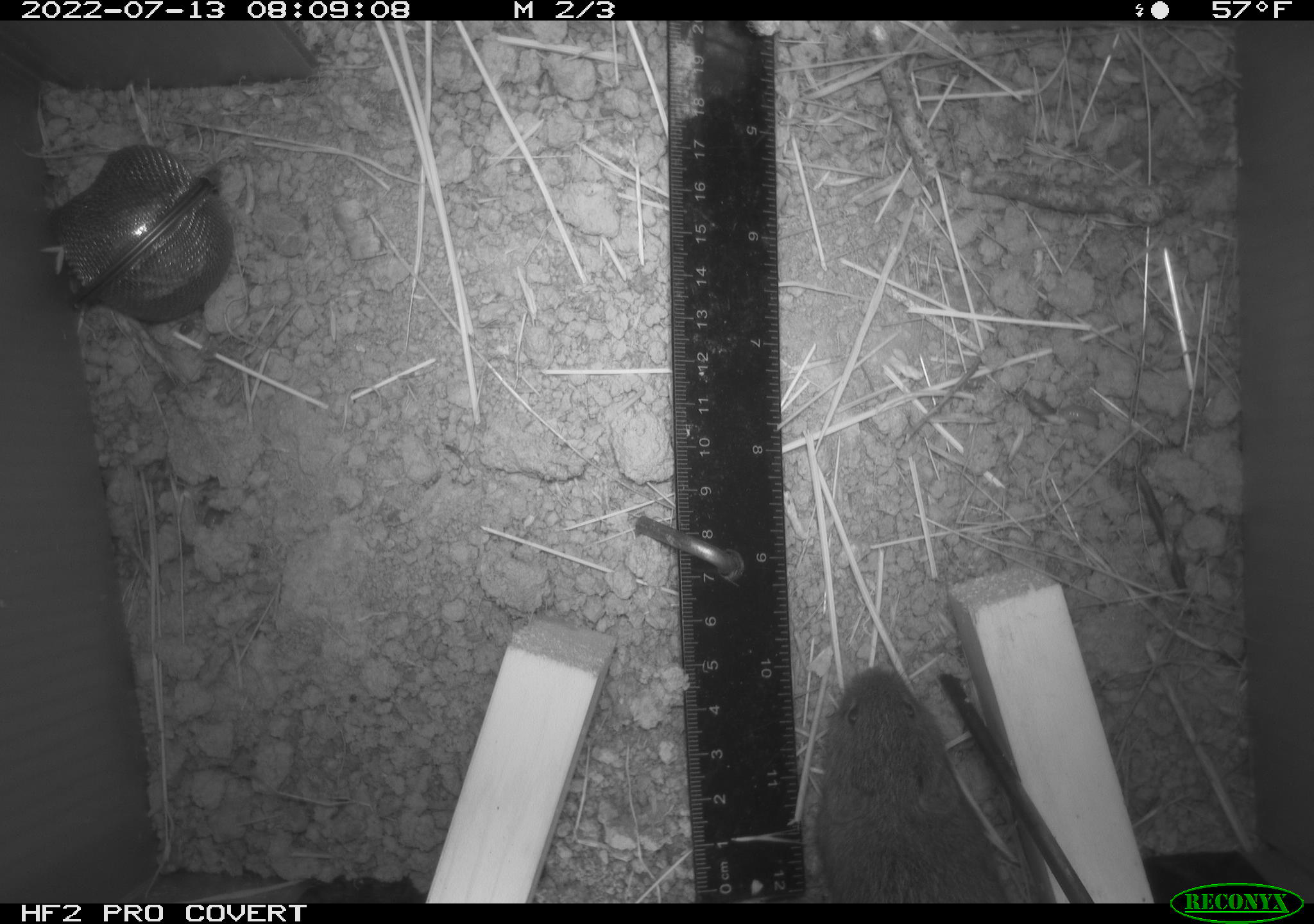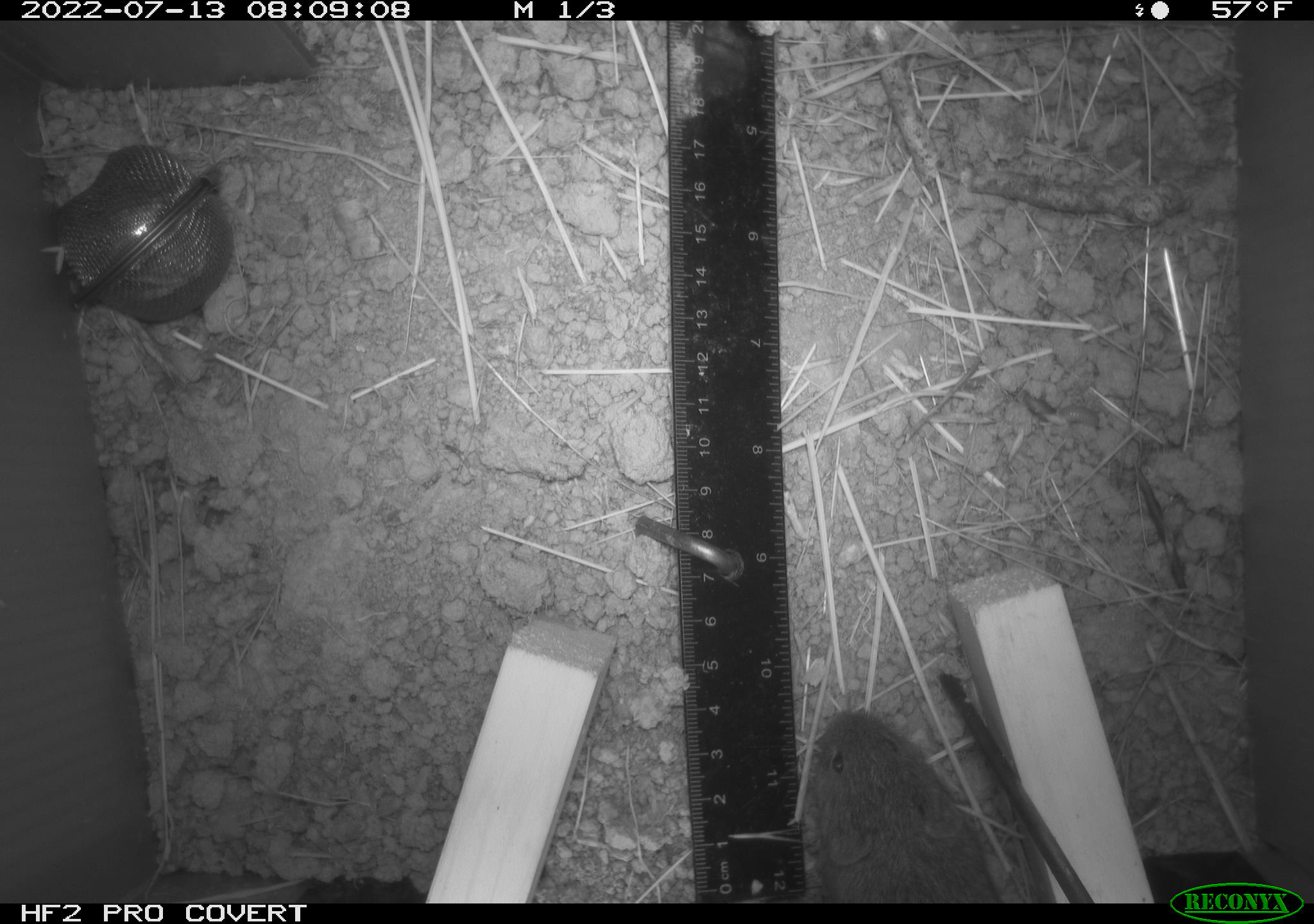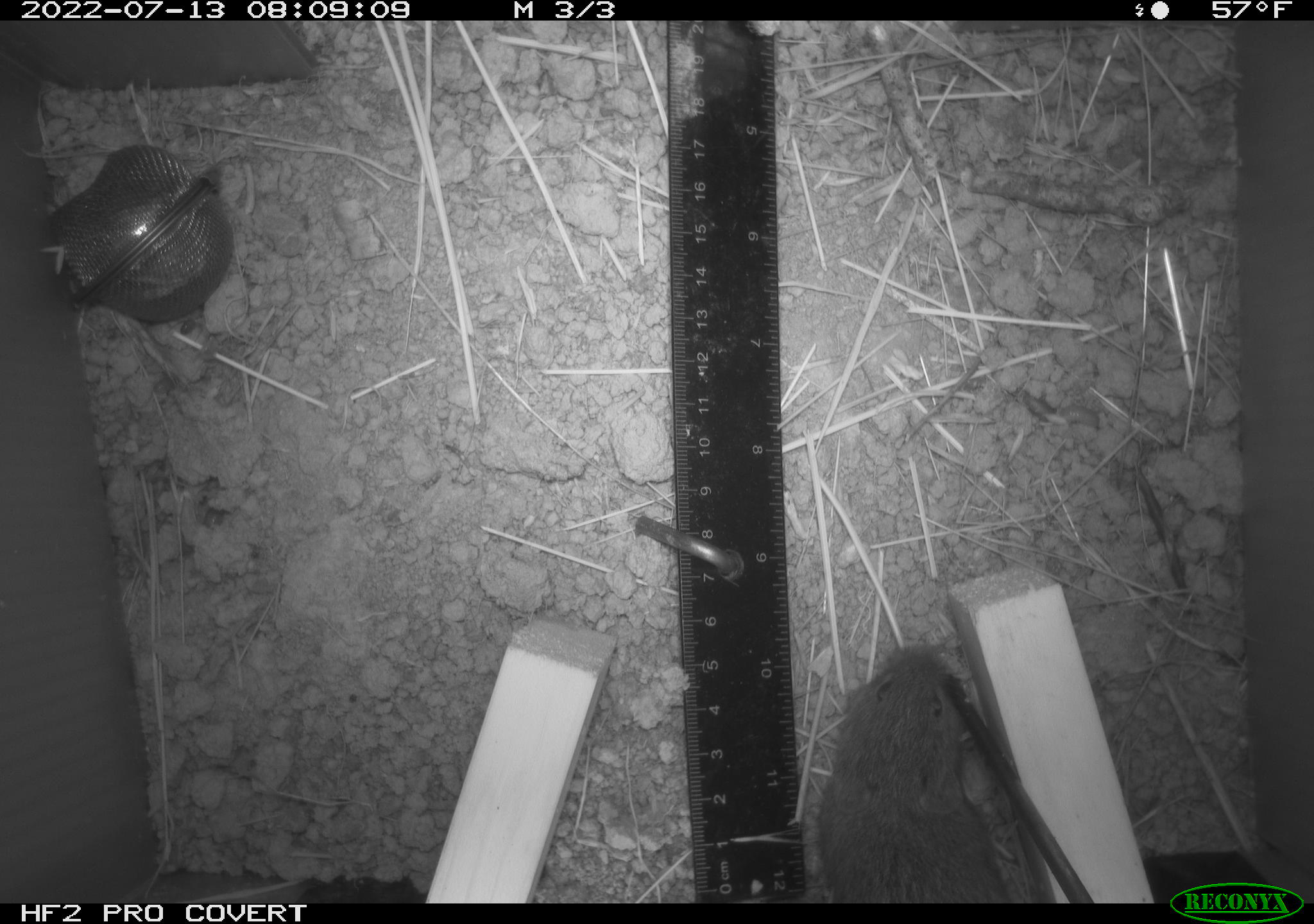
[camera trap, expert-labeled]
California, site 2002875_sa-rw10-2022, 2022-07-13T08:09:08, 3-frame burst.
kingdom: Animalia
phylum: Chordata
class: Mammalia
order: Rodentia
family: Cricetidae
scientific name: Arvicolinae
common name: voles, lemmings, and muskrats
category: arvicolinae subfamily